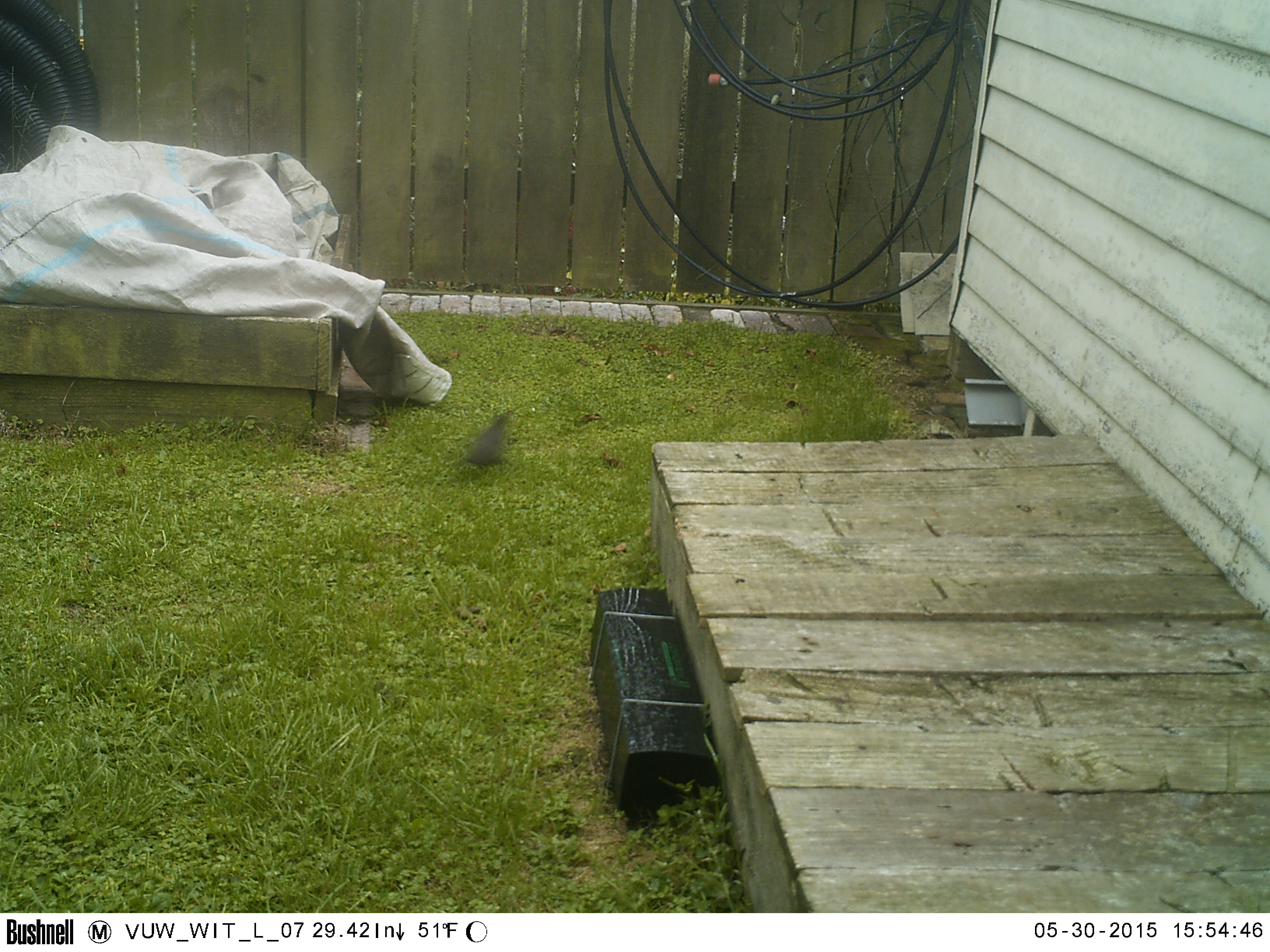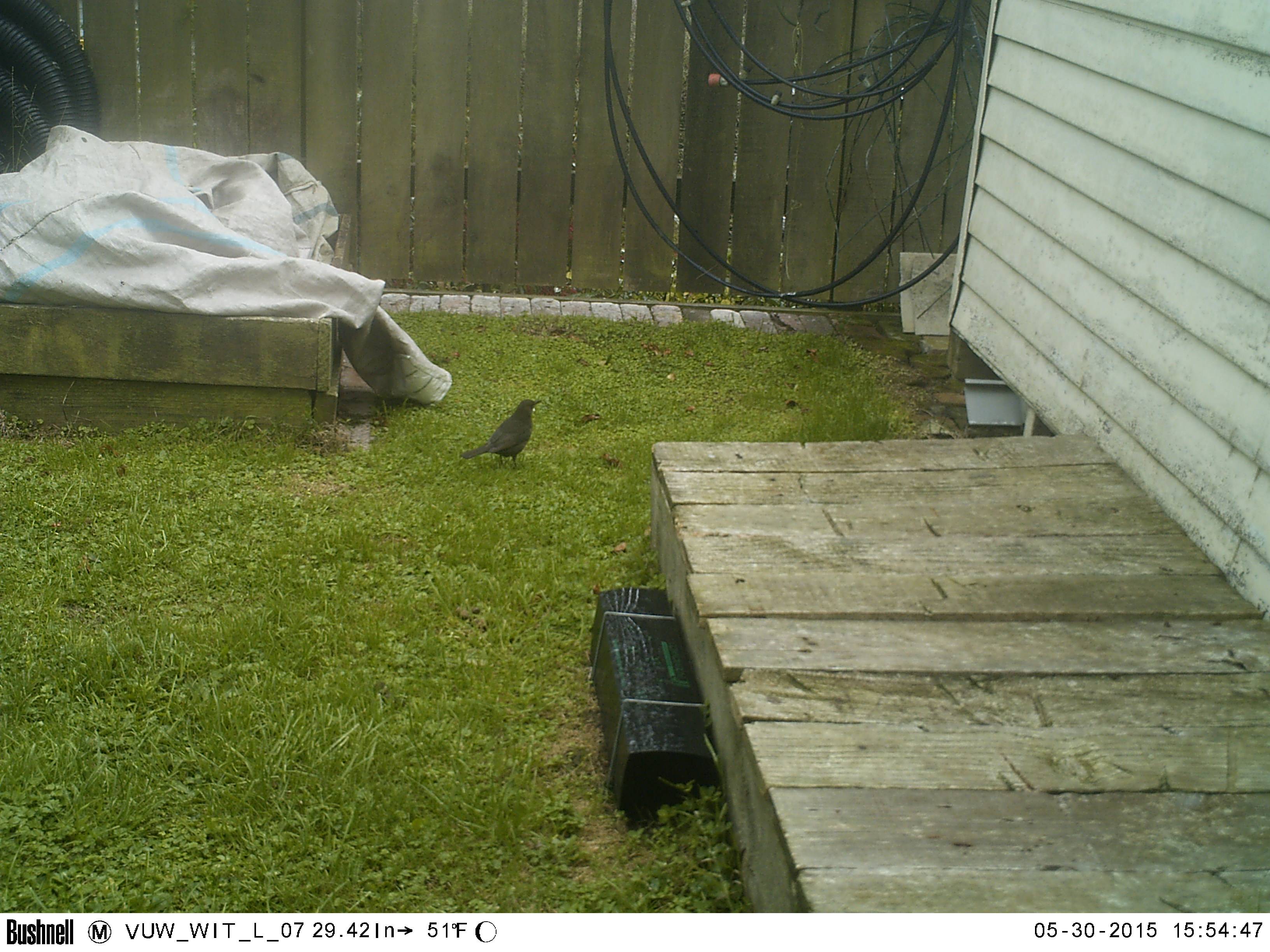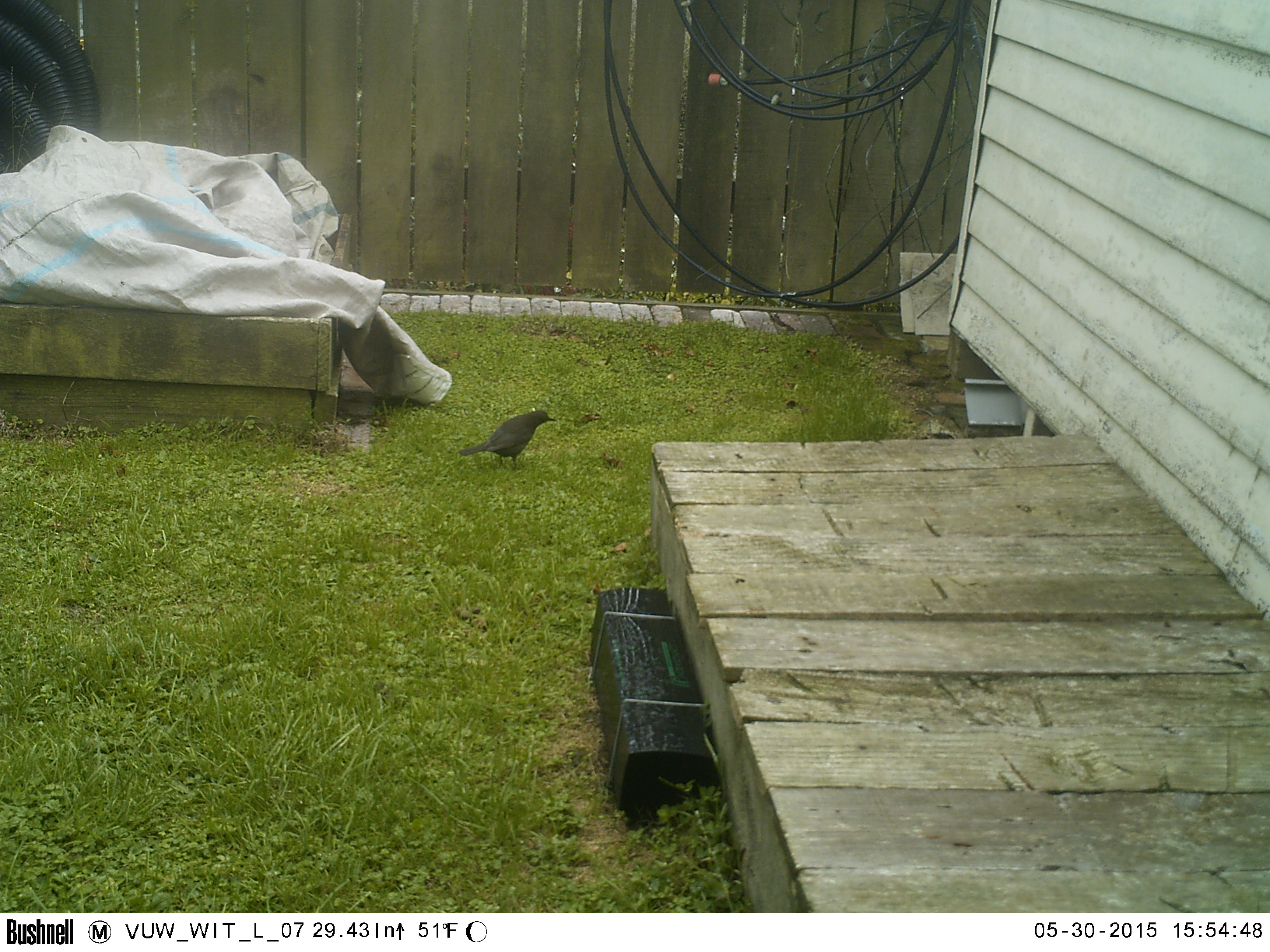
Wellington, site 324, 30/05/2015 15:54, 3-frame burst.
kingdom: Animalia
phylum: Chordata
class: Aves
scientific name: Aves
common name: bird